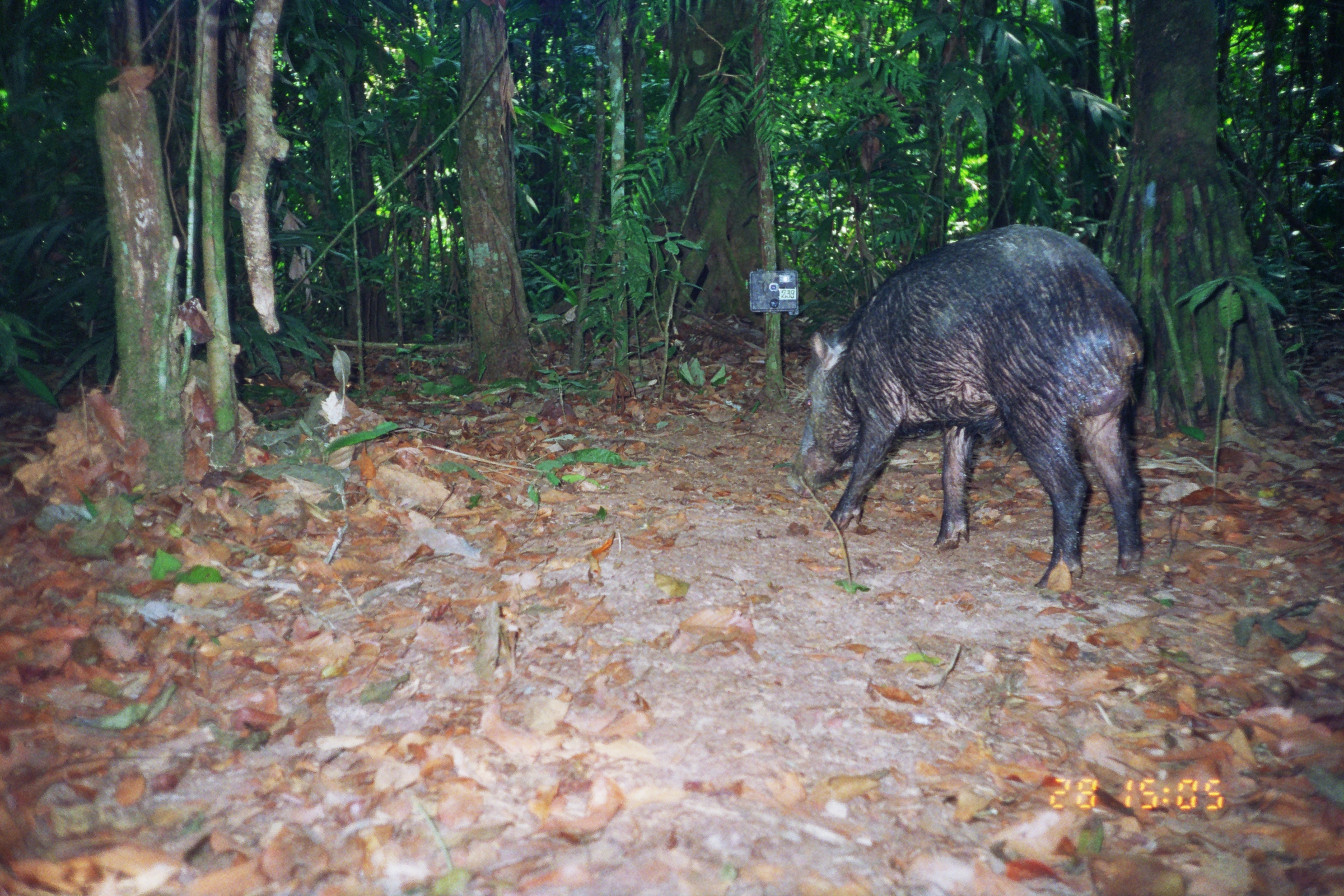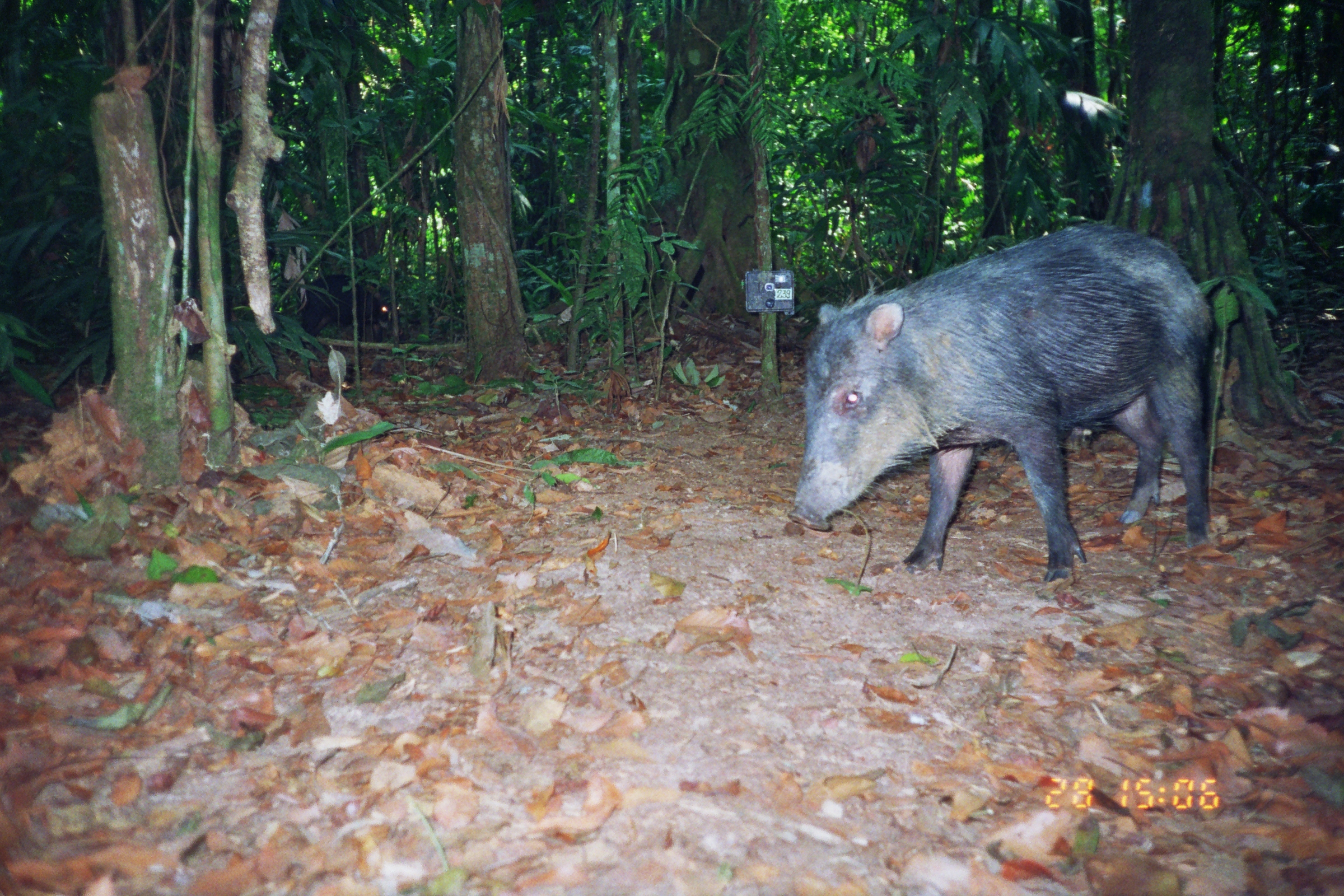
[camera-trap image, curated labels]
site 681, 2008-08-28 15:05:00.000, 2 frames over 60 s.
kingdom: Animalia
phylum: Chordata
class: Mammalia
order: Artiodactyla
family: Tayassuidae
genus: Tayassu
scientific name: Tayassu pecari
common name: white-lipped peccary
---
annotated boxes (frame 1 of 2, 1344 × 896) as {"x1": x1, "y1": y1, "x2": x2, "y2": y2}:
tayassu pecari: {"x1": 784, "y1": 222, "x2": 1147, "y2": 588}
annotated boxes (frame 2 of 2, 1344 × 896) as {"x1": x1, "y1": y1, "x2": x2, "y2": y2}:
tayassu pecari: {"x1": 786, "y1": 219, "x2": 1212, "y2": 582}